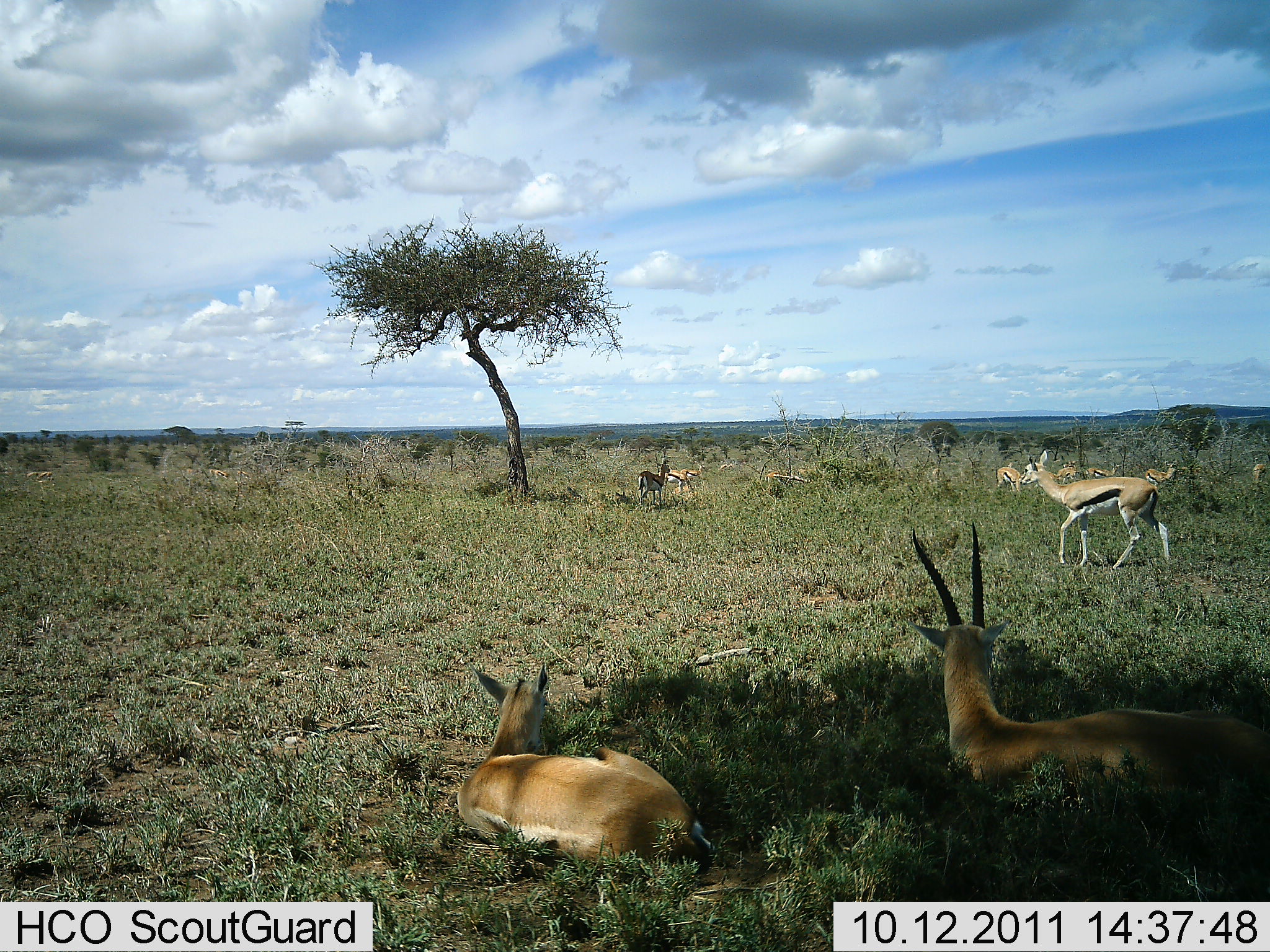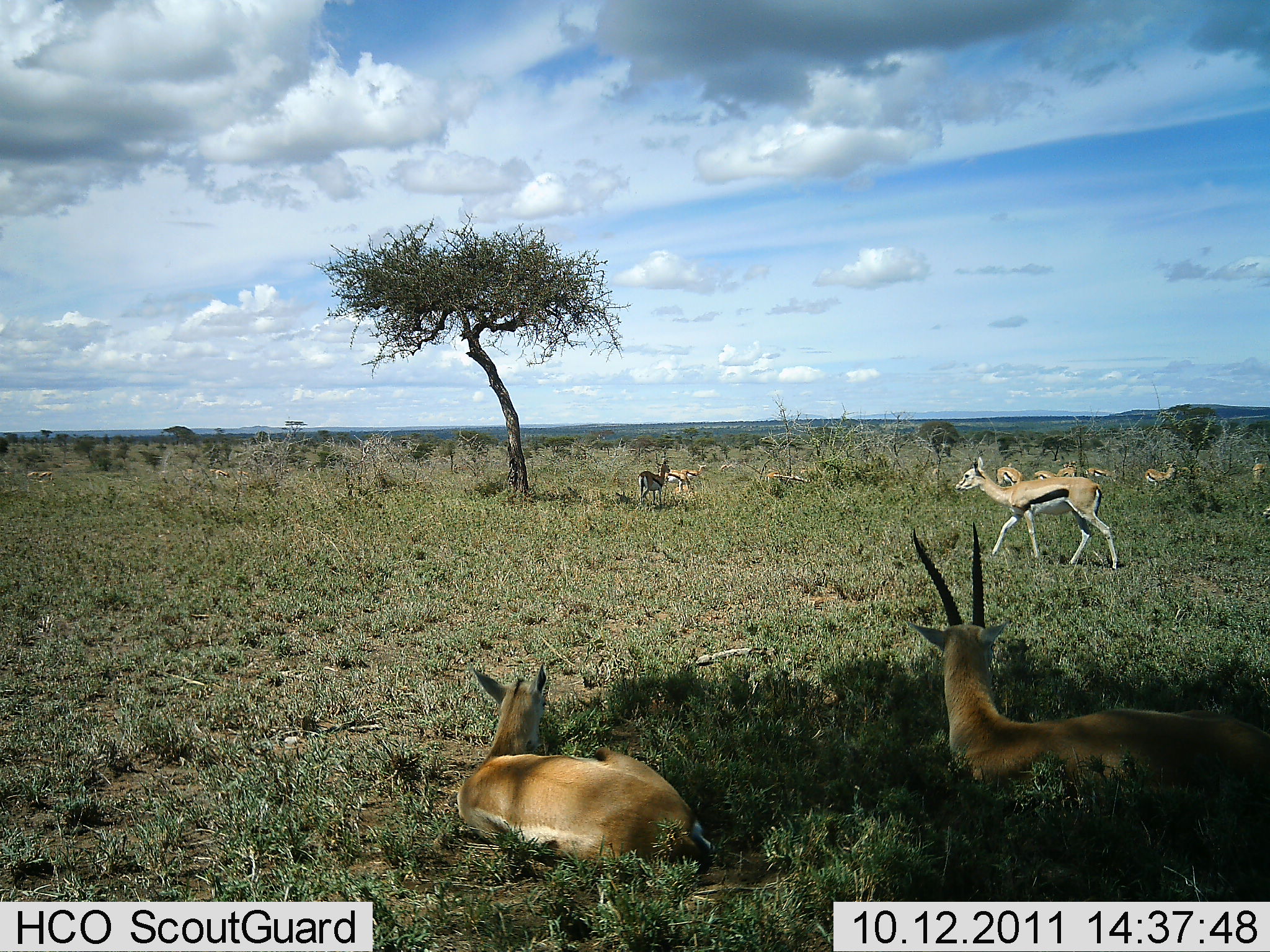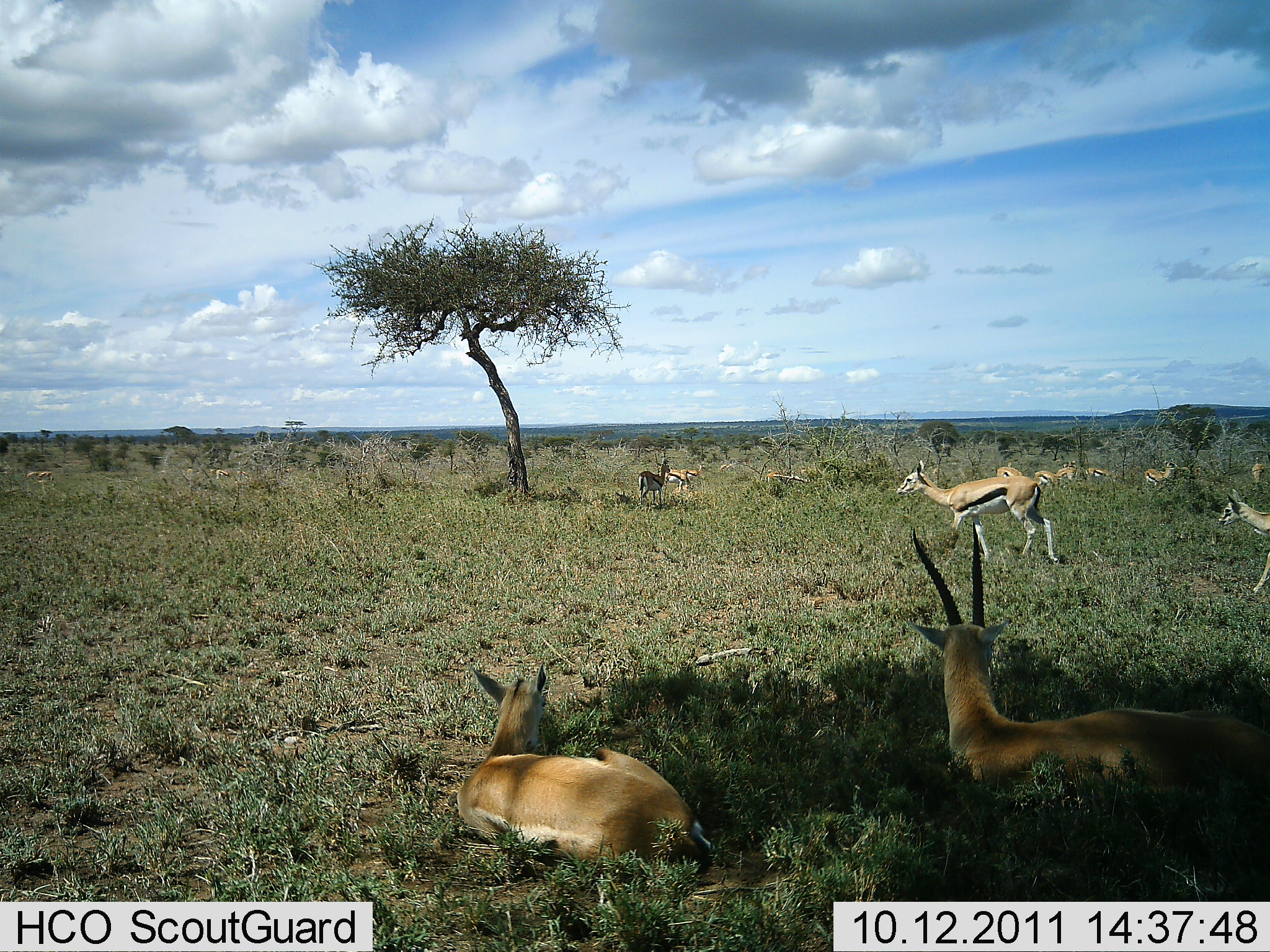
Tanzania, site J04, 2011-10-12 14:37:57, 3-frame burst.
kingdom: Animalia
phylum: Chordata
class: Mammalia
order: Artiodactyla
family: Bovidae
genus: Eudorcas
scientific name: Eudorcas thomsonii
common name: thomson's gazelle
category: gazellethomsons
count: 11-50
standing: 55%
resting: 100%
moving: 82%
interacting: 18%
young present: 9%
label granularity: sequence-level